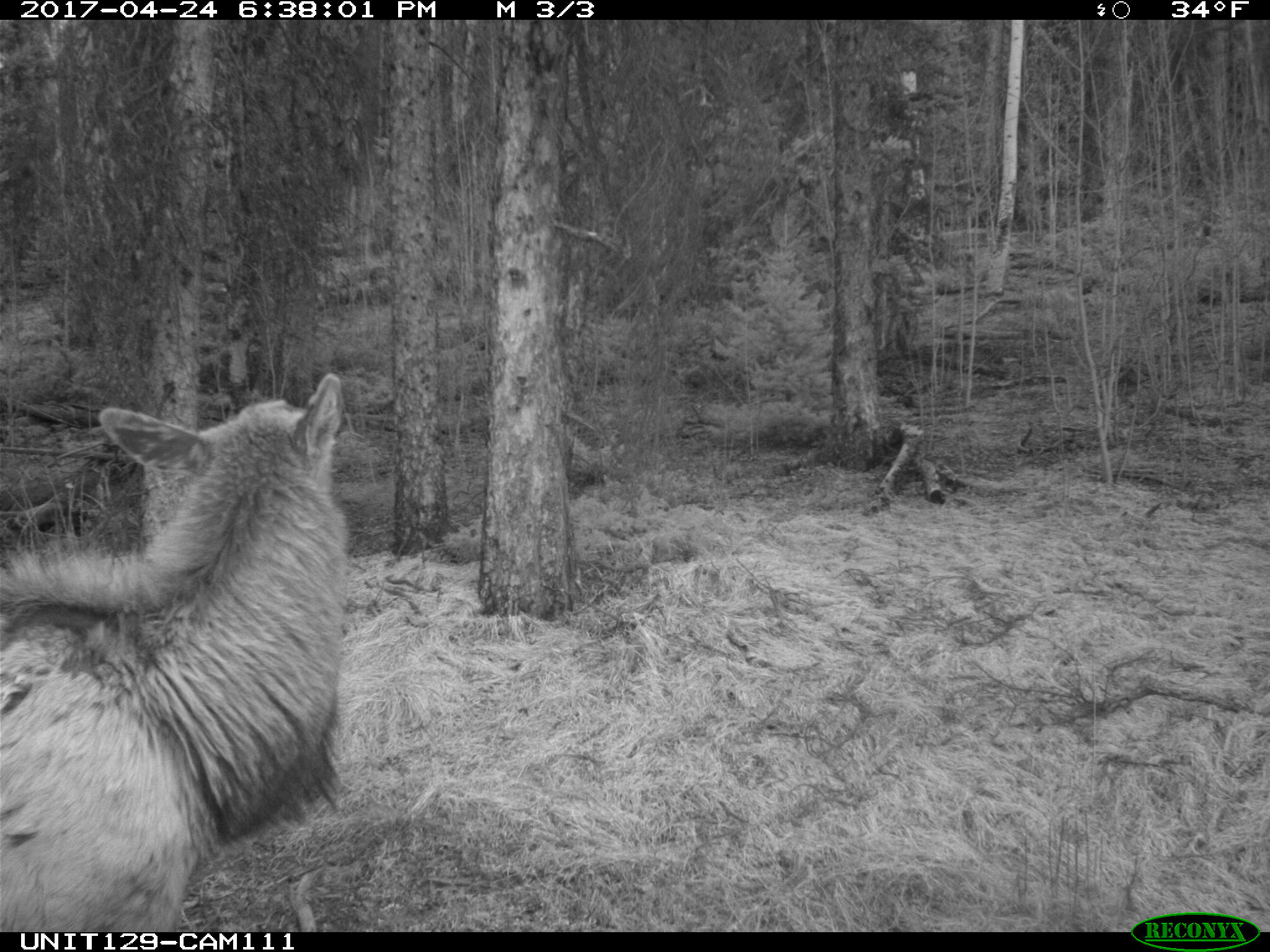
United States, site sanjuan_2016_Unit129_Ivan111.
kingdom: Animalia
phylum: Chordata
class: Mammalia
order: Artiodactyla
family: Cervidae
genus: Cervus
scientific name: Cervus elaphus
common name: red deer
Cervus elaphus (red deer).